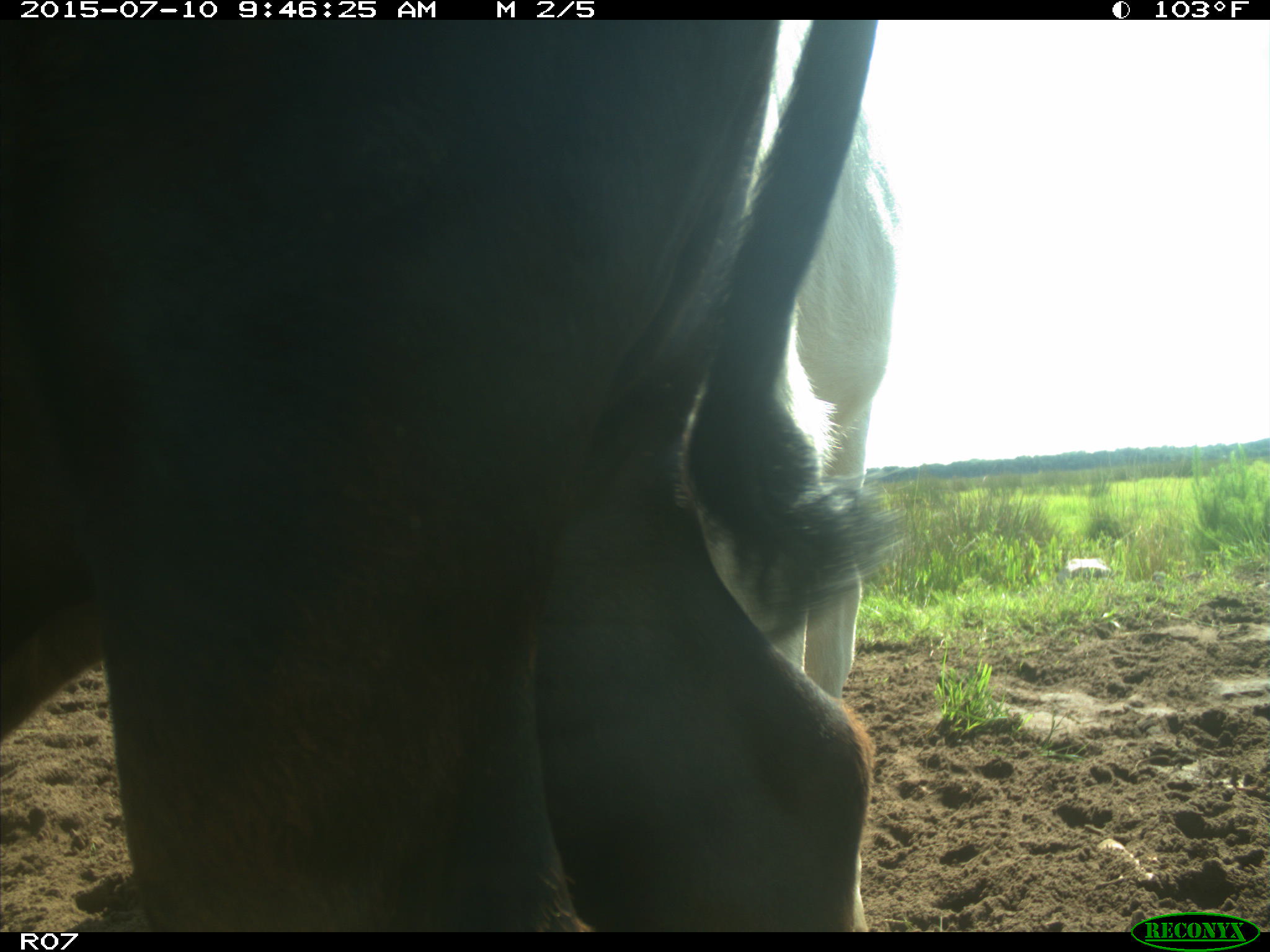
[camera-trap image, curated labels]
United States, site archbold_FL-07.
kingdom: Animalia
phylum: Chordata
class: Mammalia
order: Artiodactyla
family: Bovidae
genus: Bos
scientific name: Bos taurus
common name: domestic cow